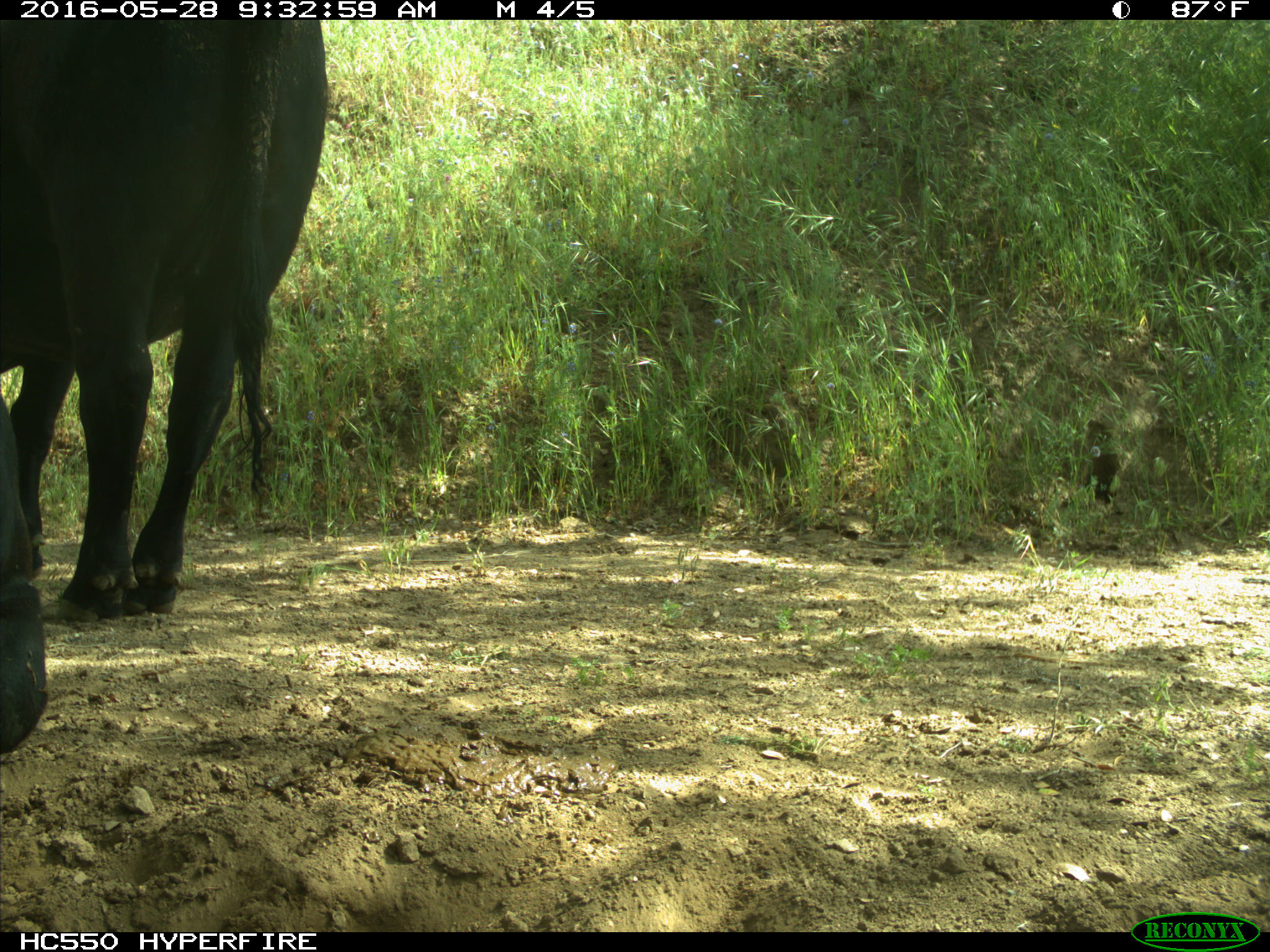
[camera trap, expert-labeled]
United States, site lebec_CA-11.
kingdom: Animalia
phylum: Chordata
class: Mammalia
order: Artiodactyla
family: Bovidae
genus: Bos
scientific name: Bos taurus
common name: domestic cow